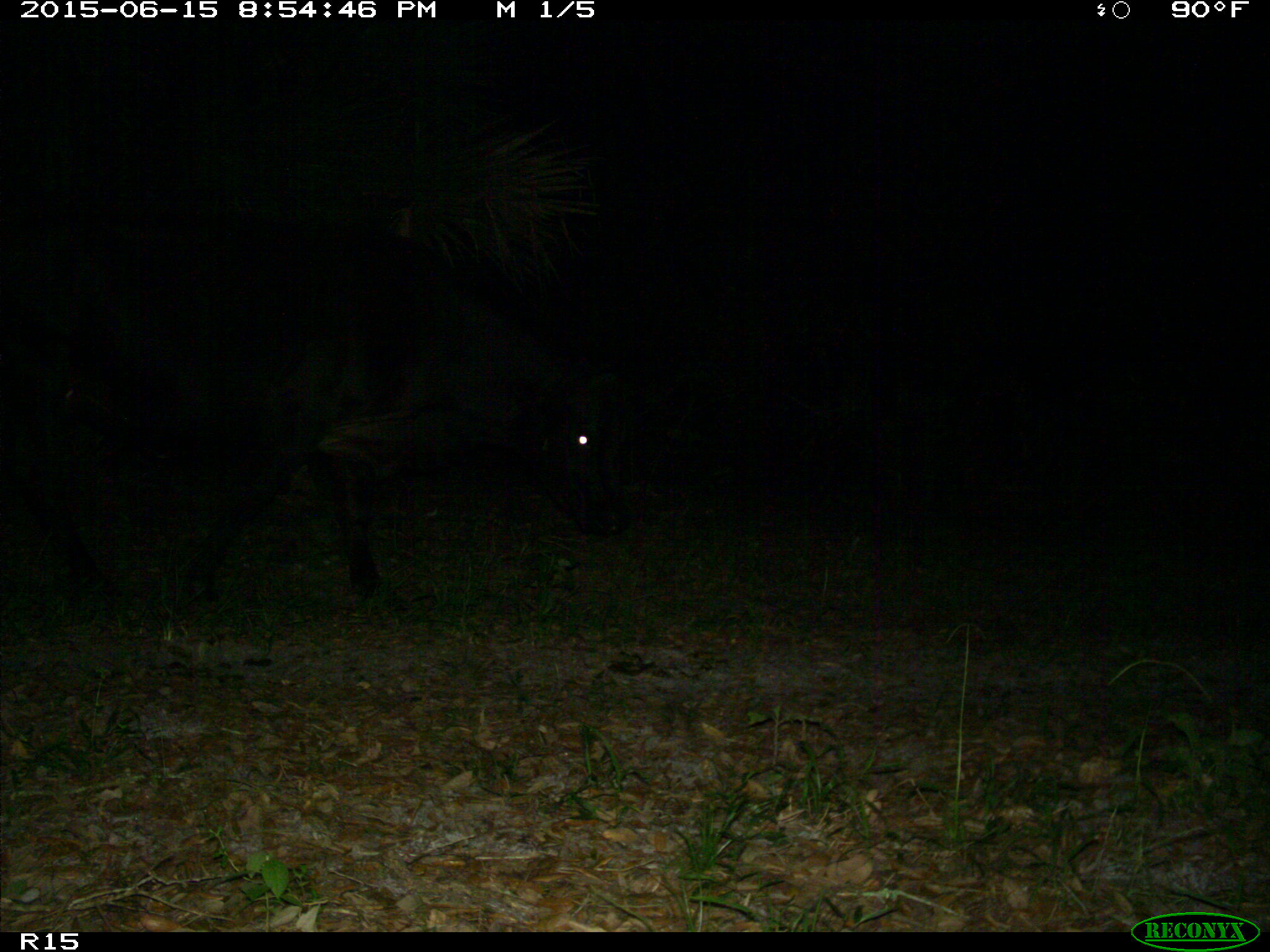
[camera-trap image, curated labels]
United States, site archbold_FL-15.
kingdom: Animalia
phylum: Chordata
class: Mammalia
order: Artiodactyla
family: Bovidae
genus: Bos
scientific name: Bos taurus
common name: domestic cow